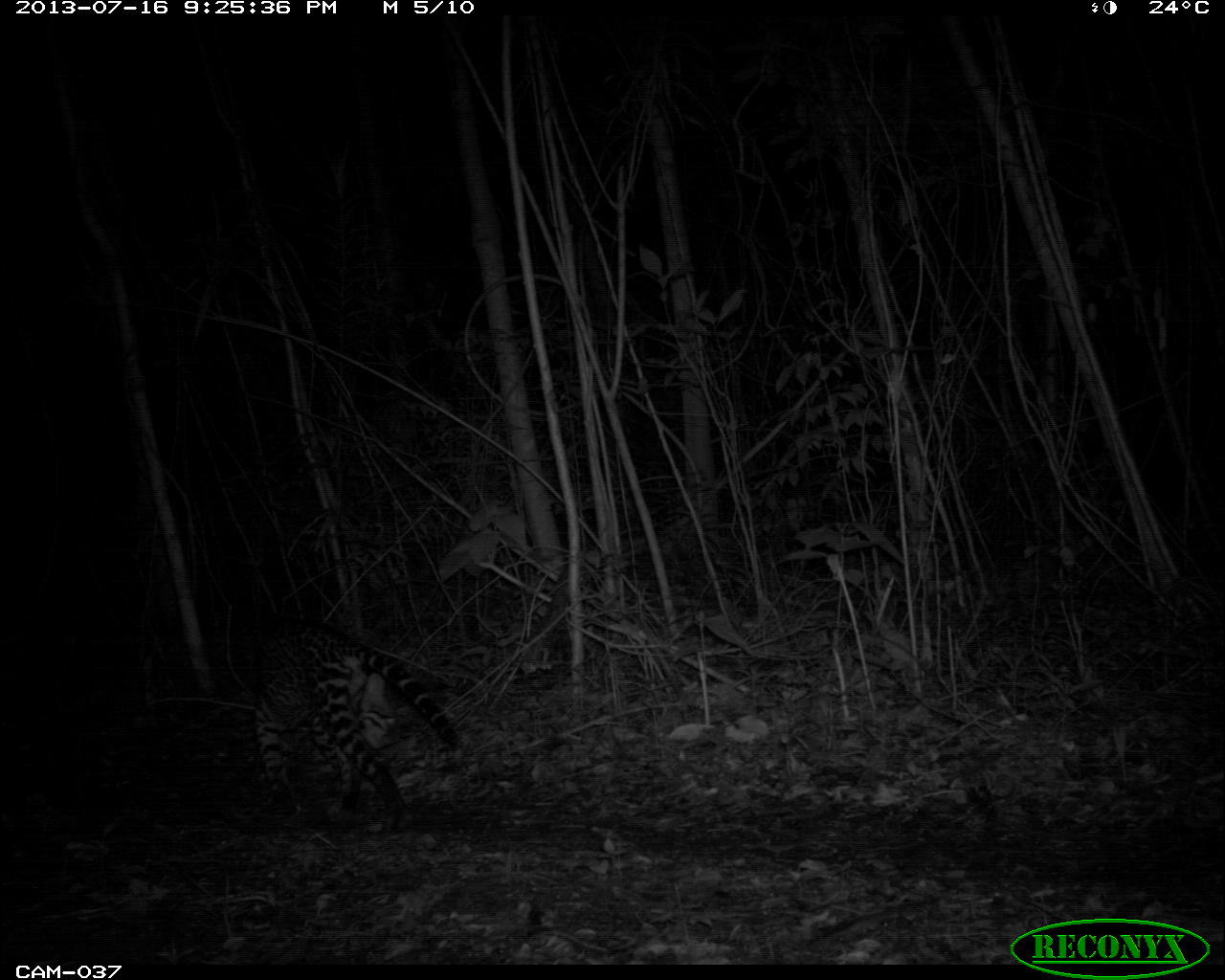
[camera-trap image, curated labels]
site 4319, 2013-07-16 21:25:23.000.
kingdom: Animalia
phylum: Chordata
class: Mammalia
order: Carnivora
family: Felidae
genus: Leopardus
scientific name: Leopardus pardalis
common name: ocelot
Leopardus pardalis (ocelot), count 1.